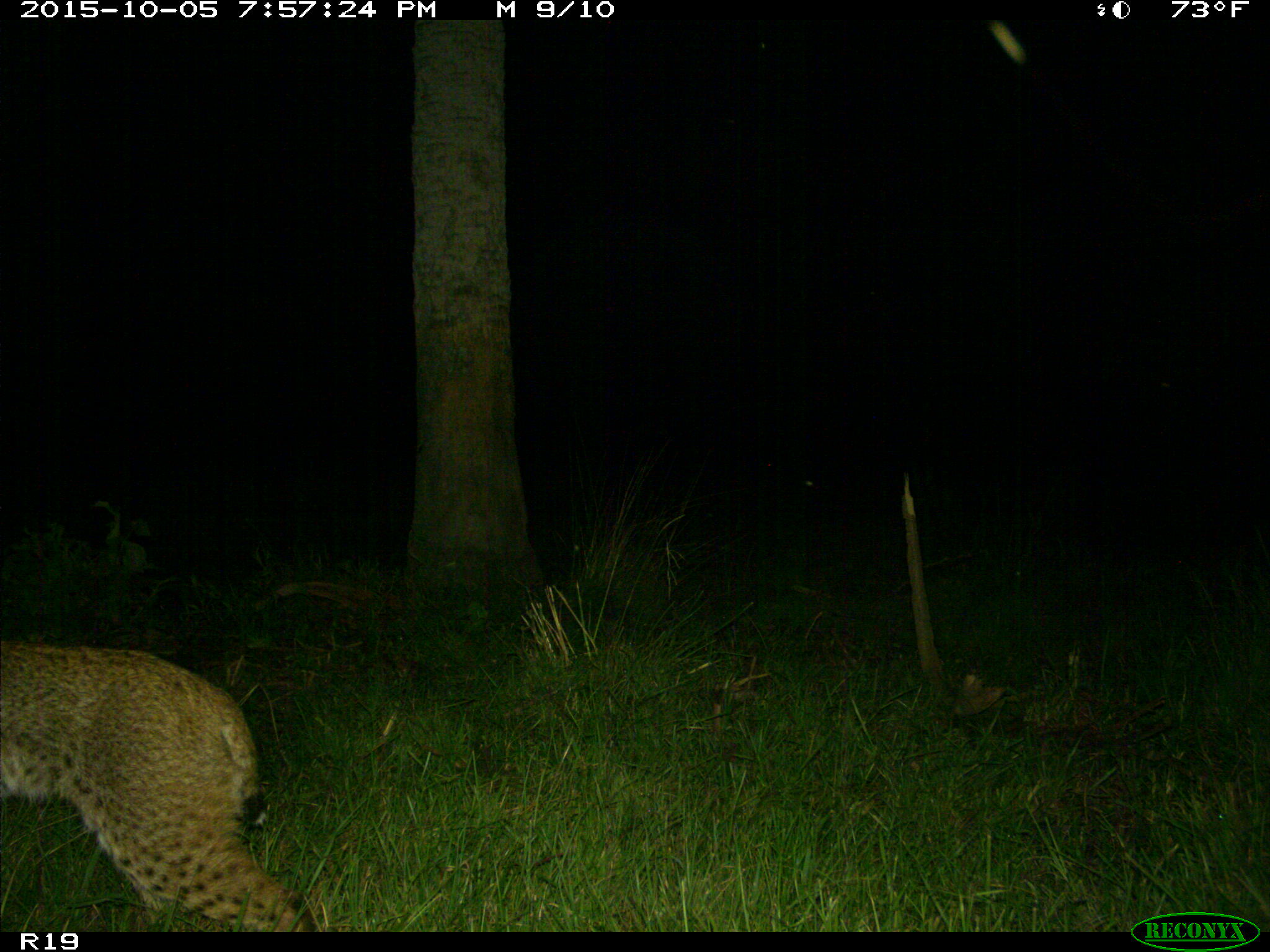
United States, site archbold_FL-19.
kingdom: Animalia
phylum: Chordata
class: Mammalia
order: Carnivora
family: Felidae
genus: Lynx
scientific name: Lynx rufus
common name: bobcat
Lynx rufus (bobcat).